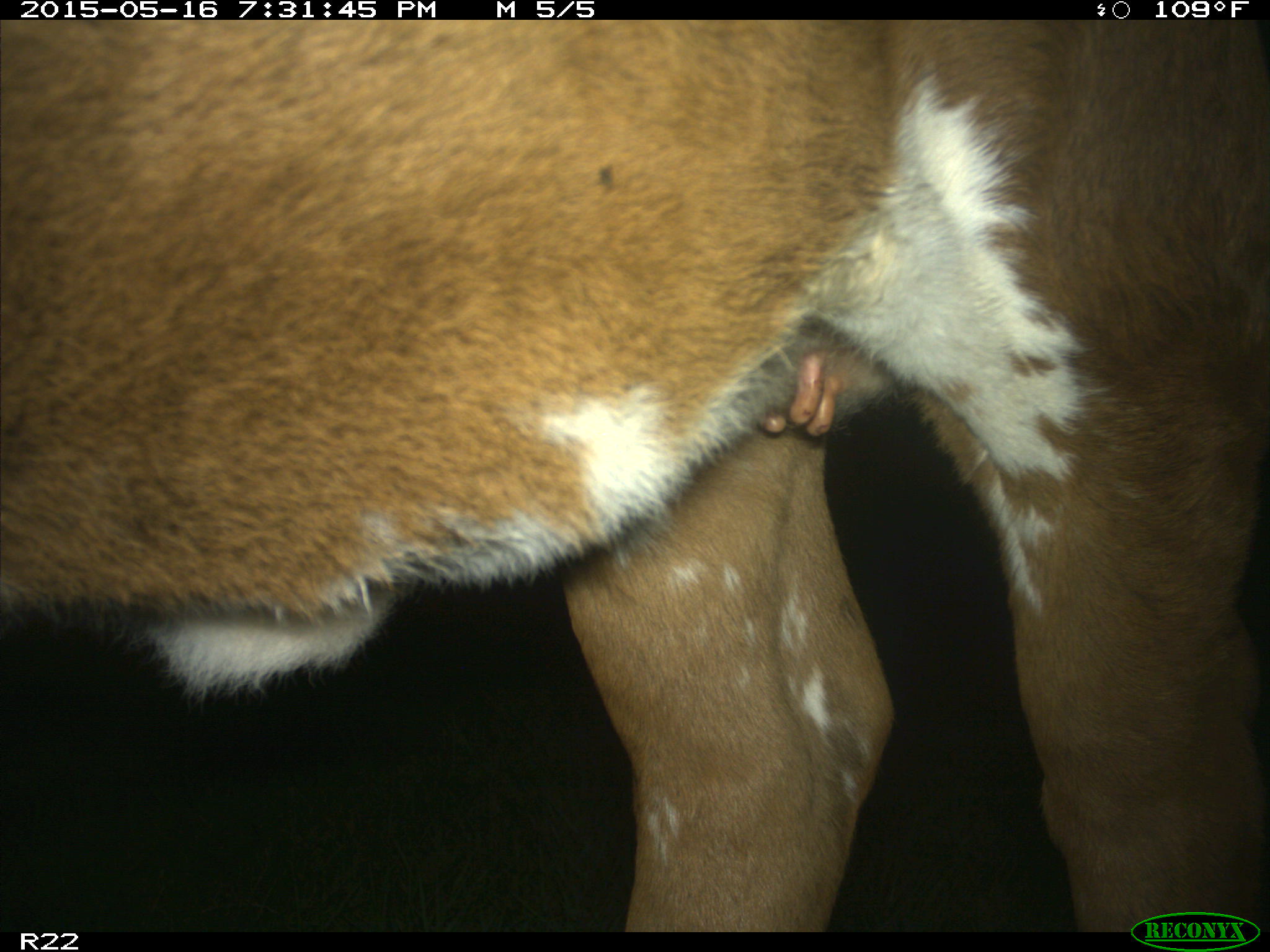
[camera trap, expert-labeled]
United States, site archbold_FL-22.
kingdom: Animalia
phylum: Chordata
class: Mammalia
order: Artiodactyla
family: Bovidae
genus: Bos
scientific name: Bos taurus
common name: domestic cow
Bos taurus (domestic cow).